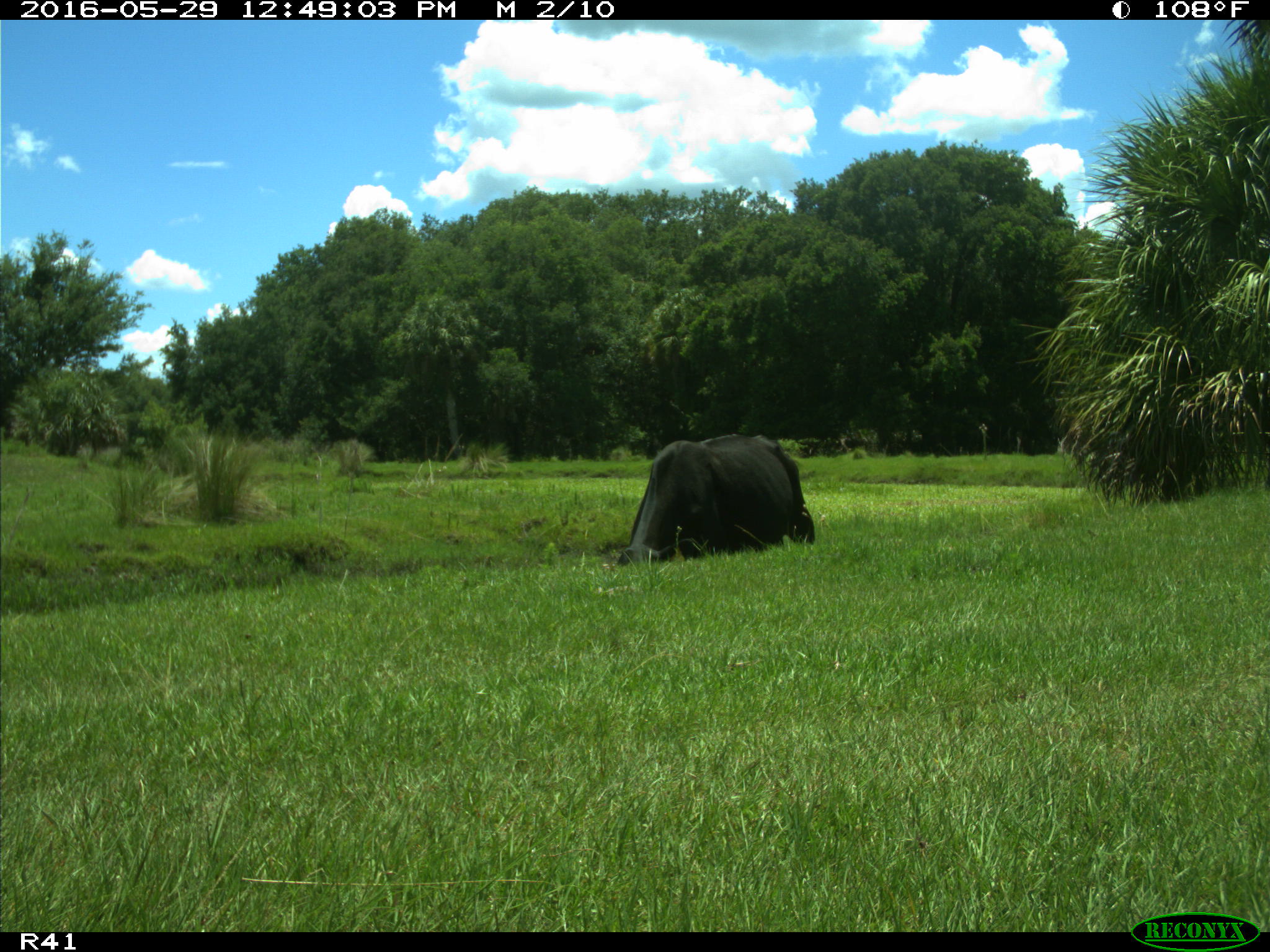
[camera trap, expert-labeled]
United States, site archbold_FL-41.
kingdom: Animalia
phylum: Chordata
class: Mammalia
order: Artiodactyla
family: Bovidae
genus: Bos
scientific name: Bos taurus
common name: domestic cow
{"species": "Bos taurus (domestic cow)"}